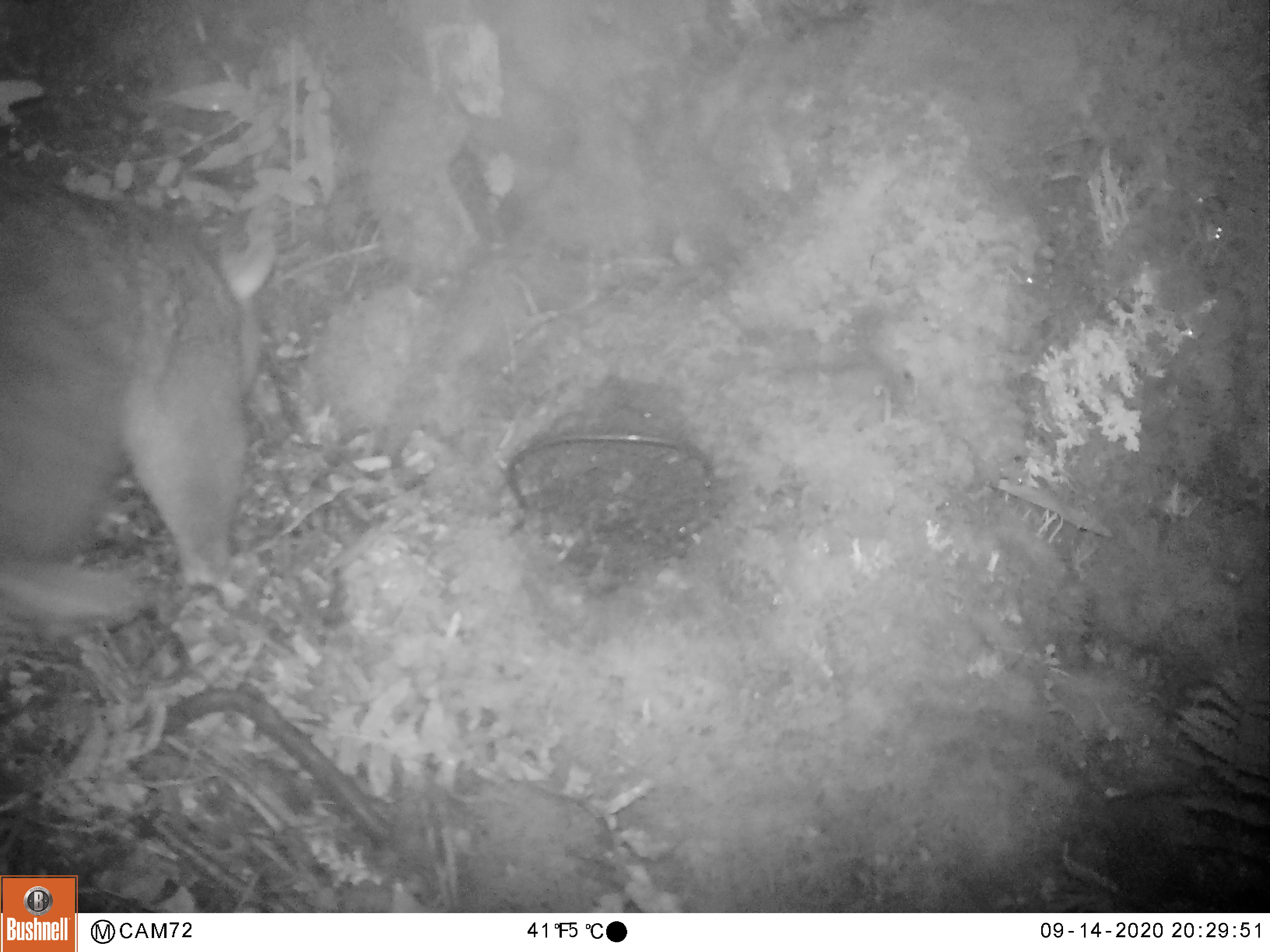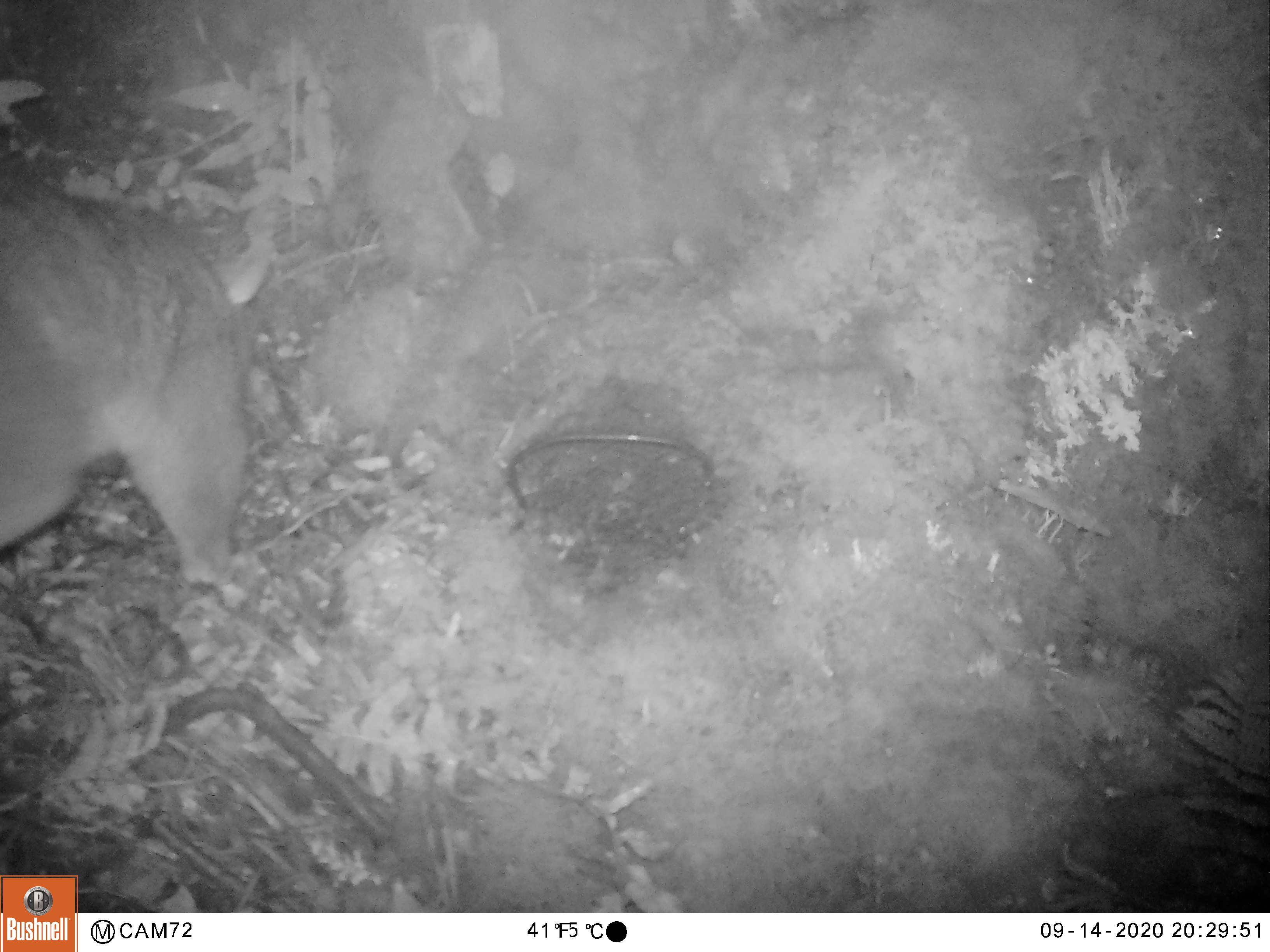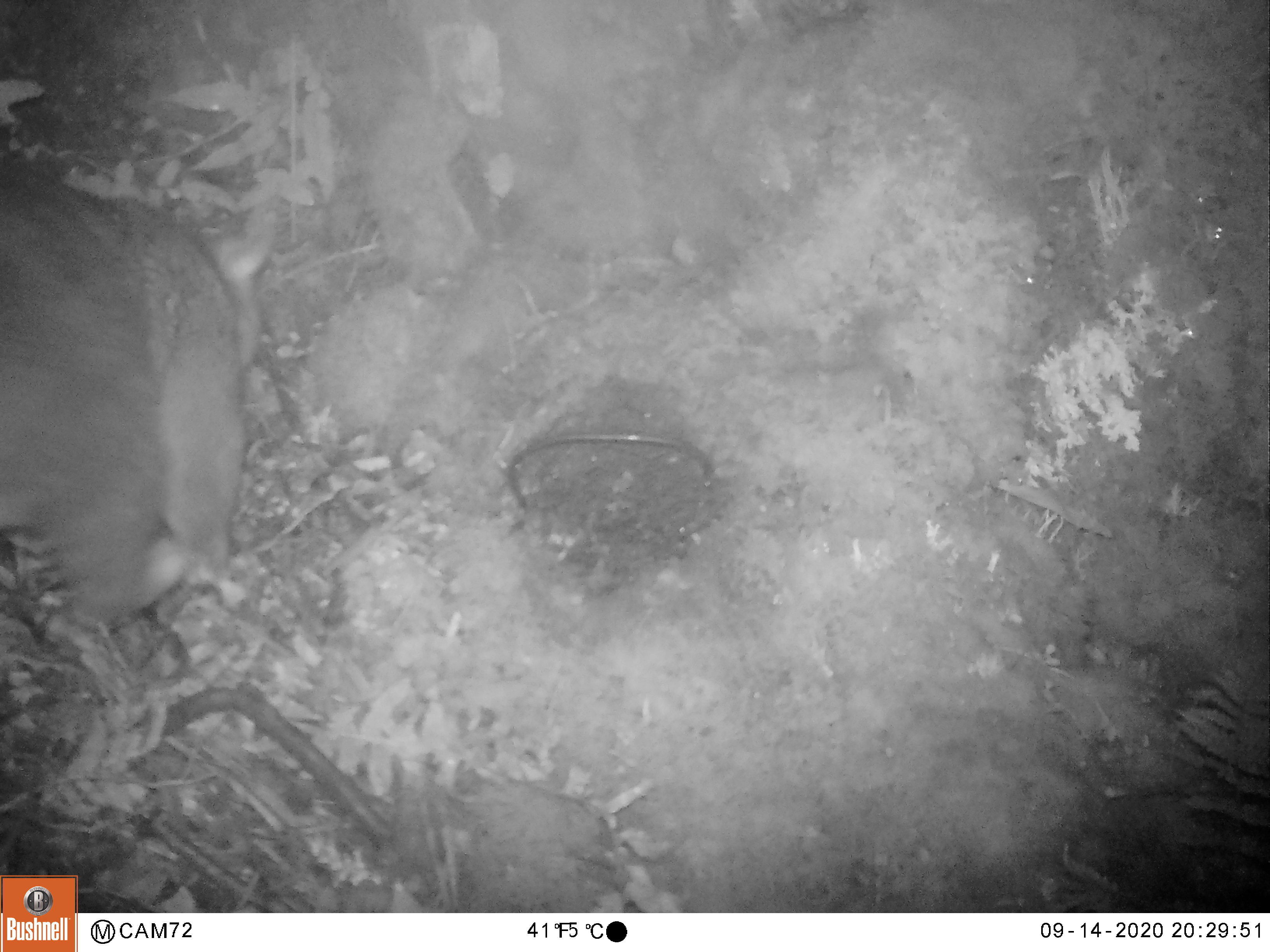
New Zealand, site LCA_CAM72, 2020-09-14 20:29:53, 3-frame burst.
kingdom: Animalia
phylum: Chordata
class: Mammalia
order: Diprotodontia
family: Phalangeridae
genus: Trichosurus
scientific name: Trichosurus vulpecula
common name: common brushtail possum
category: possum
Possum (common brushtail possum) (Trichosurus vulpecula).